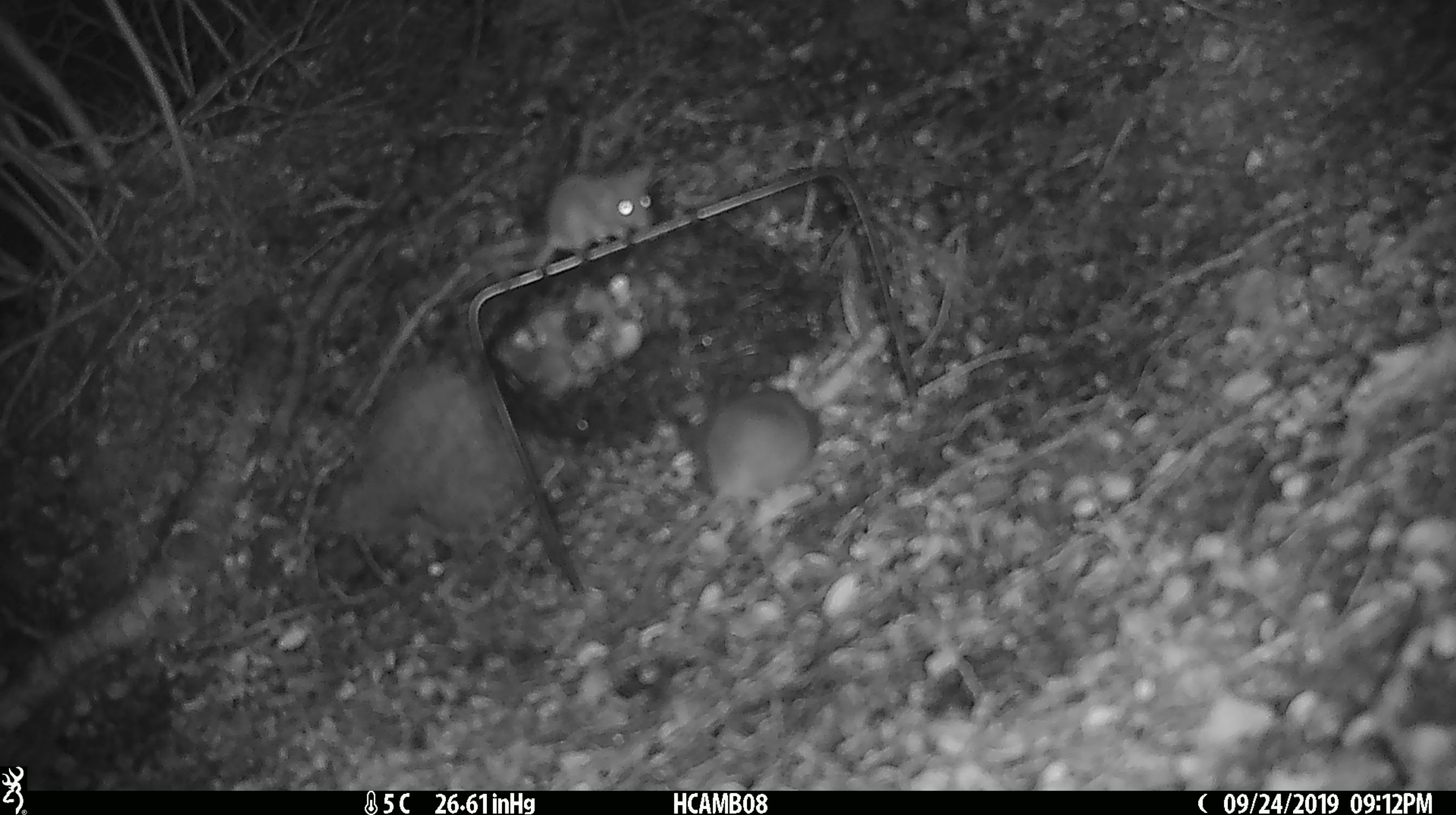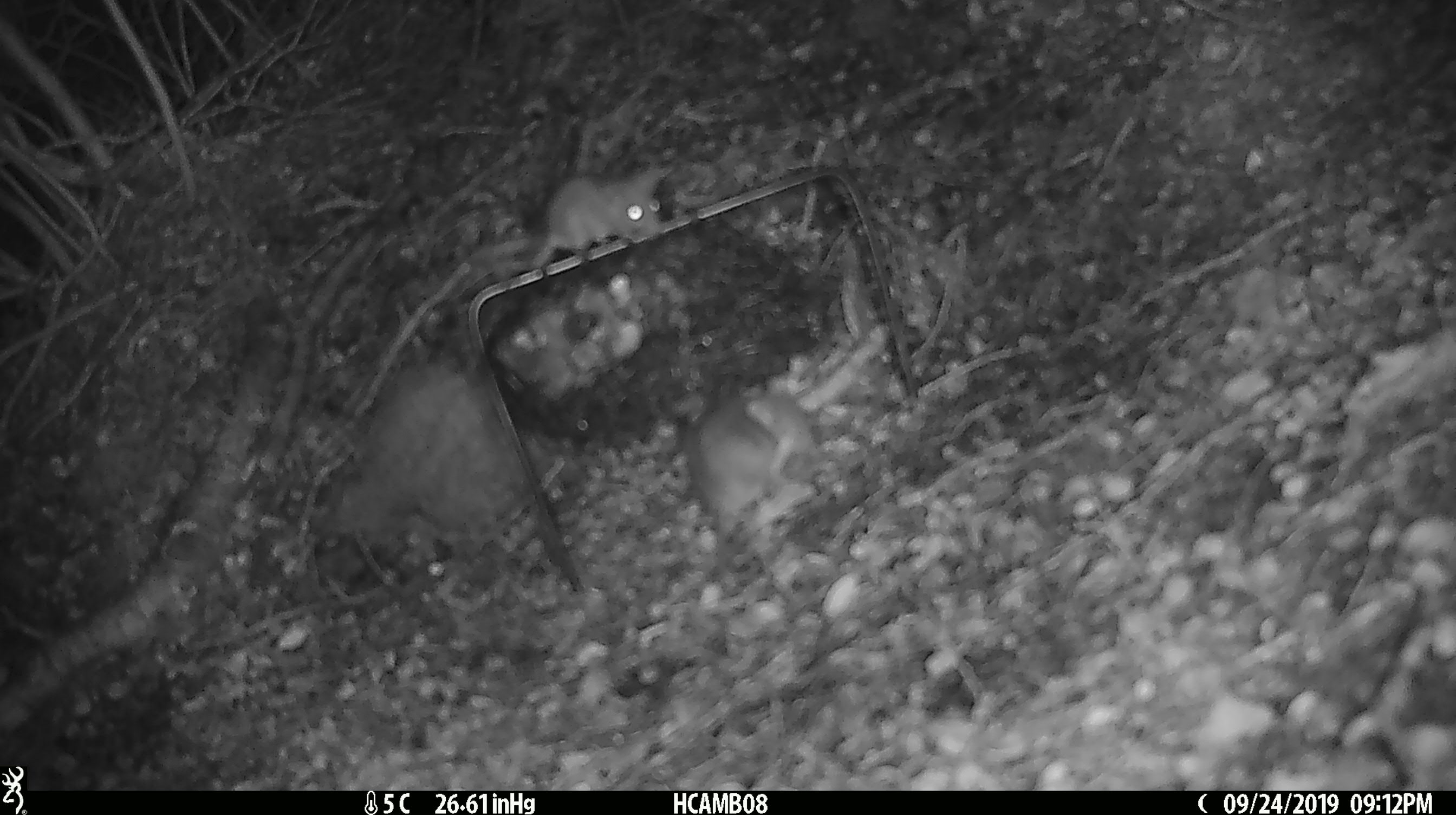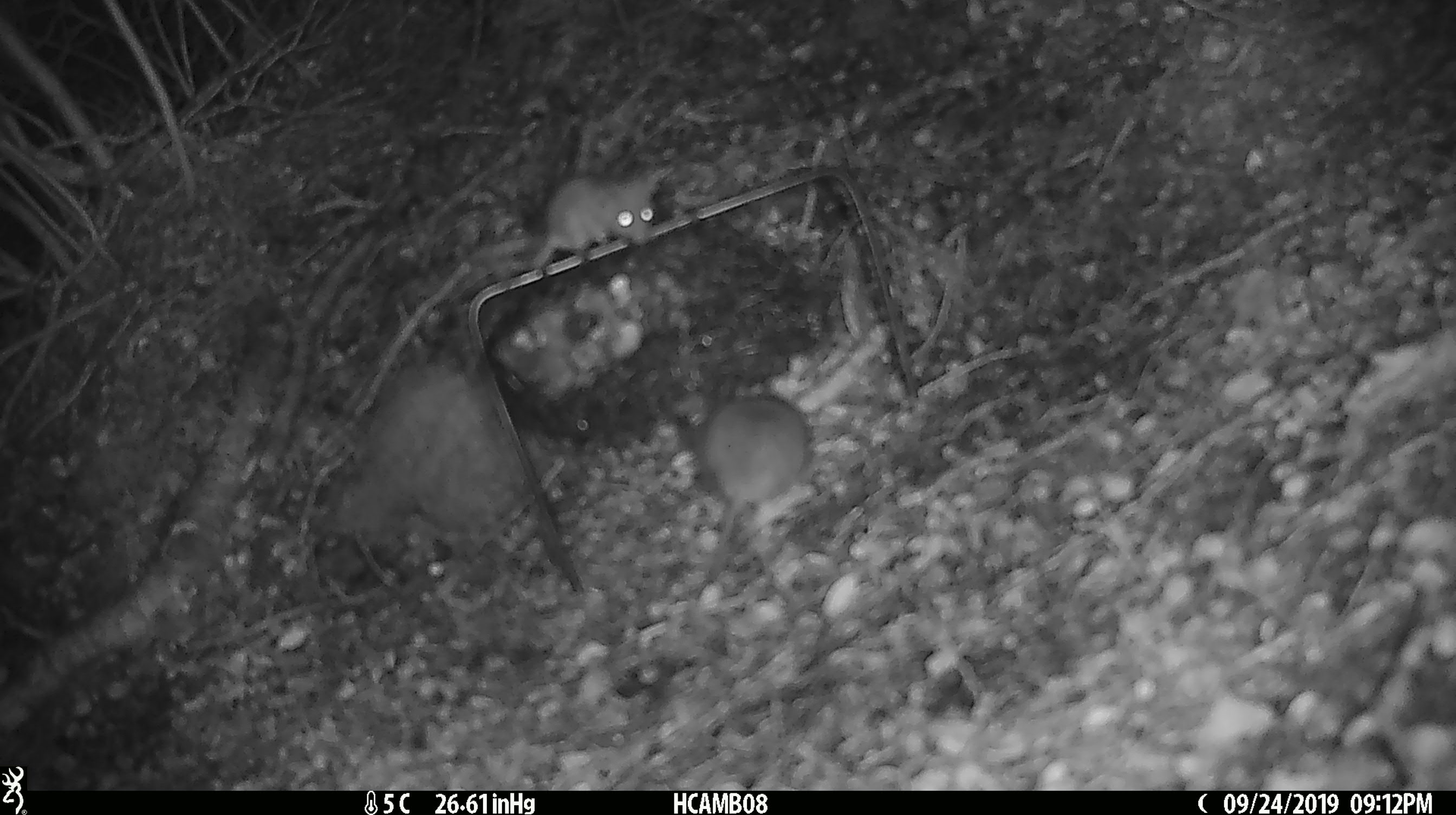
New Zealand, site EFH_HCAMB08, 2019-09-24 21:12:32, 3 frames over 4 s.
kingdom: Animalia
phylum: Chordata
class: Mammalia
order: Rodentia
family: Muridae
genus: Mus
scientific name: Mus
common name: mouse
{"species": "mouse (Mus)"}